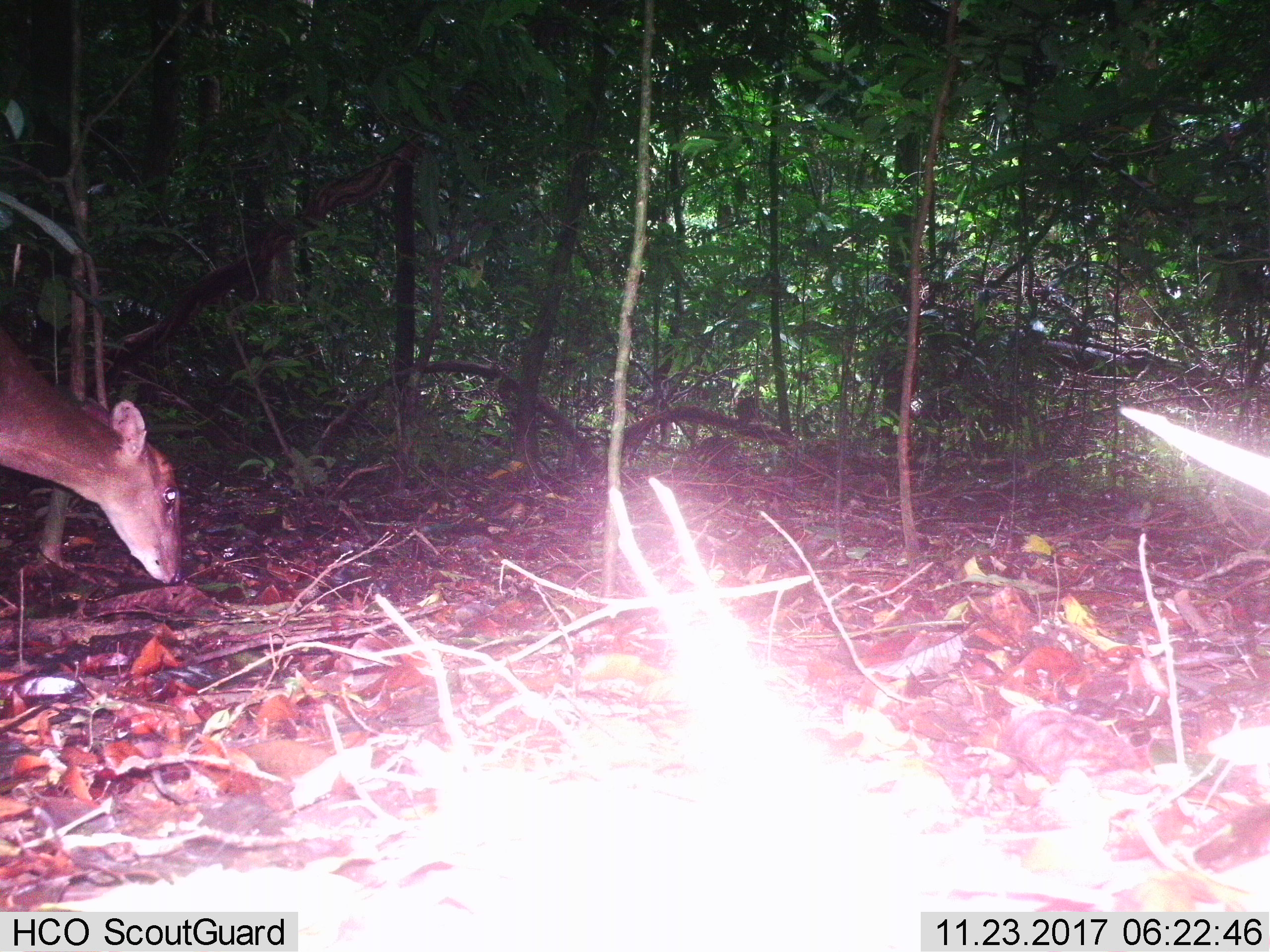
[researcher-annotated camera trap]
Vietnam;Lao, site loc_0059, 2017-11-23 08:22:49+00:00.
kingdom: Animalia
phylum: Chordata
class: Mammalia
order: Artiodactyla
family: Cervidae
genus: Muntiacus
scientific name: Muntiacus vuquangensis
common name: large-antlered muntjac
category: large antlered muntjac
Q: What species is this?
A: Large antlered muntjac (large-antlered muntjac) (Muntiacus vuquangensis).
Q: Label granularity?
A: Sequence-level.